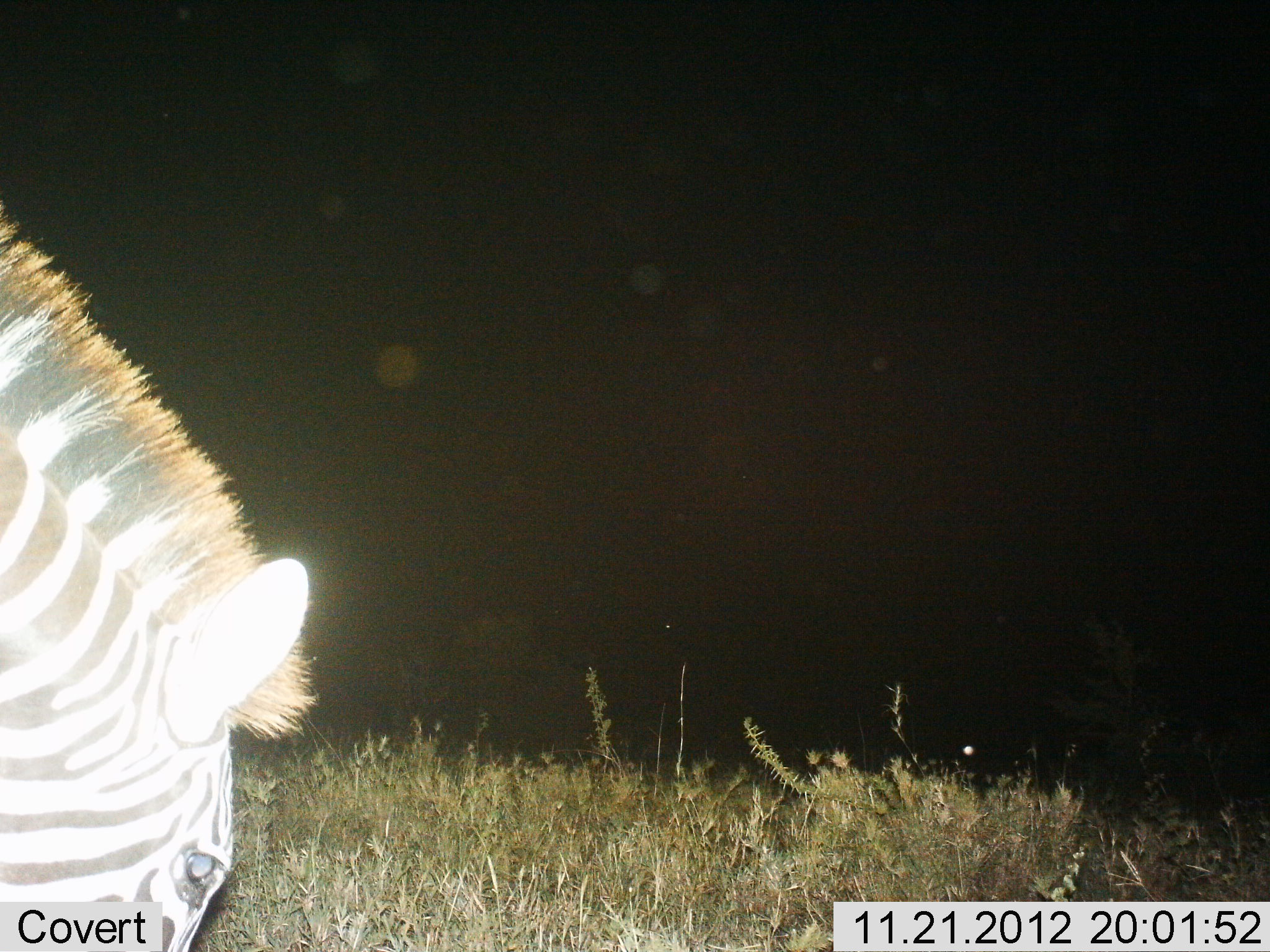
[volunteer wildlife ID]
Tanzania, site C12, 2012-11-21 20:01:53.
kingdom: Animalia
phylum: Chordata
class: Mammalia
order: Perissodactyla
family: Equidae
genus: Equus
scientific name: Equus quagga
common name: plains zebra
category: zebra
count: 1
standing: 30%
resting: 0%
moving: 20%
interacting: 0%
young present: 0%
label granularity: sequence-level